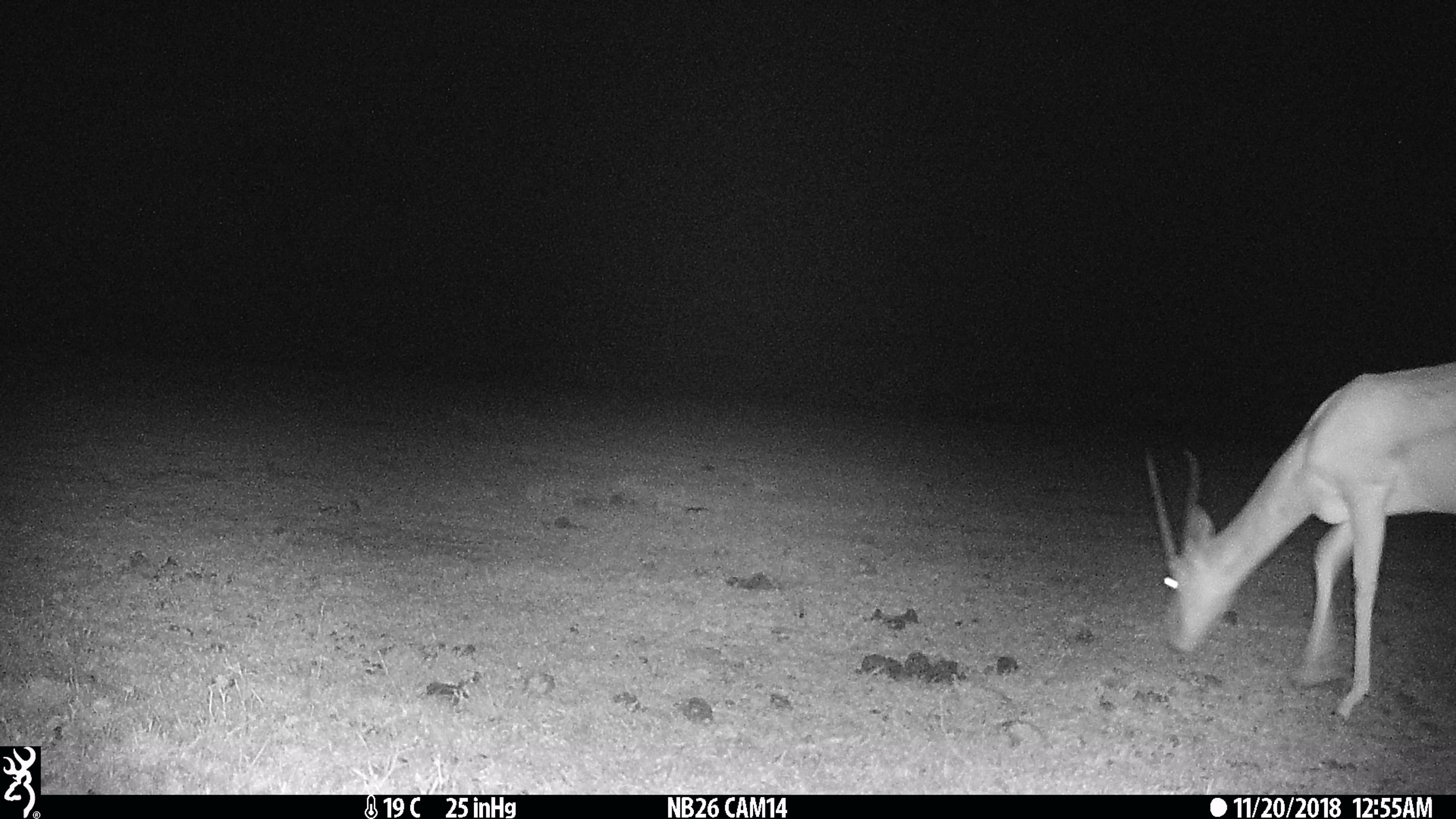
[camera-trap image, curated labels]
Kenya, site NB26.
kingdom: Animalia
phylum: Chordata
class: Mammalia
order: Artiodactyla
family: Bovidae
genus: Nanger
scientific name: Nanger granti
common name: grant's gazelle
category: gazelle grants